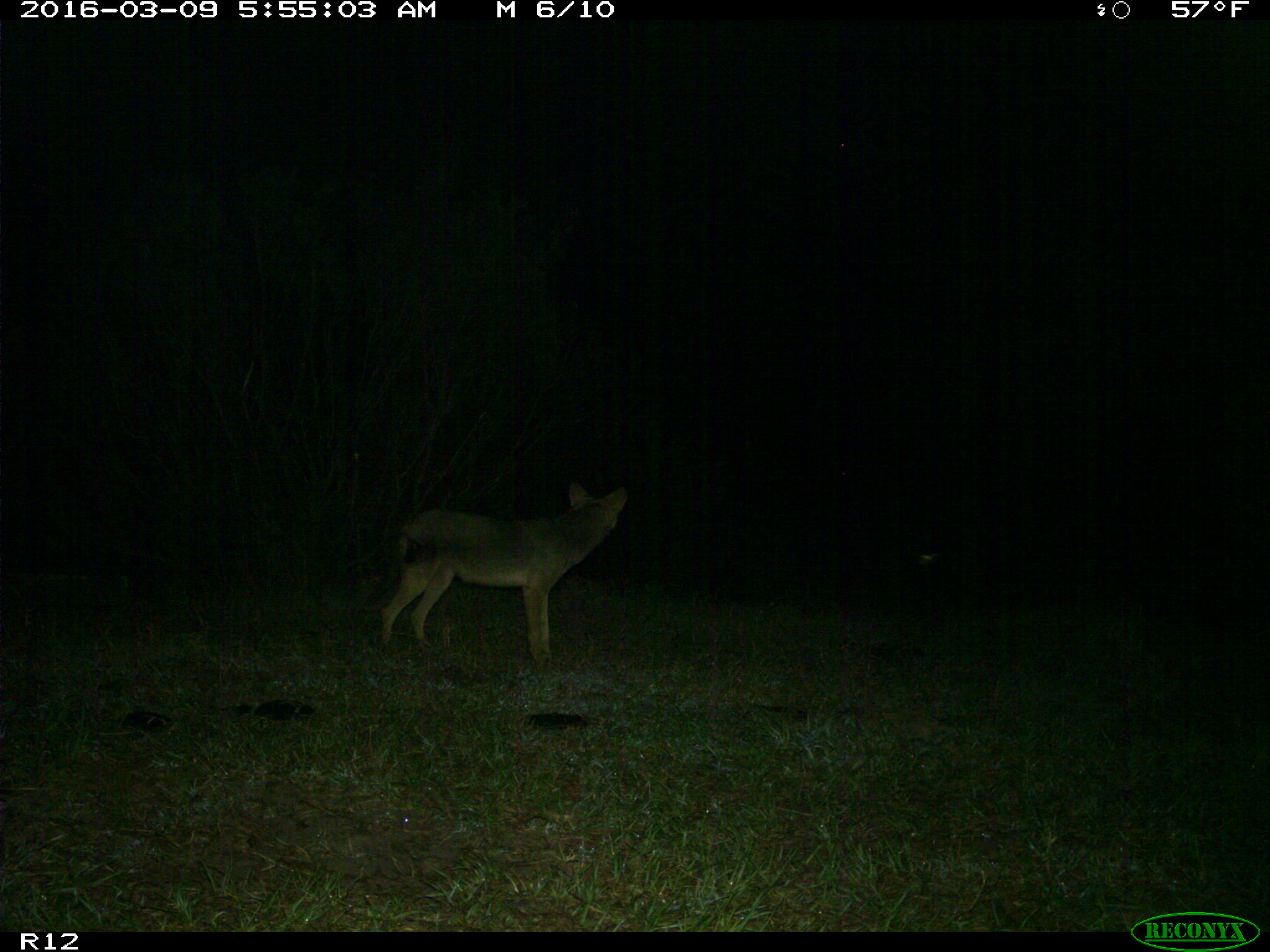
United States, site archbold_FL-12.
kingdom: Animalia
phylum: Chordata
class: Mammalia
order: Carnivora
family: Canidae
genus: Canis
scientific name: Canis latrans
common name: coyote